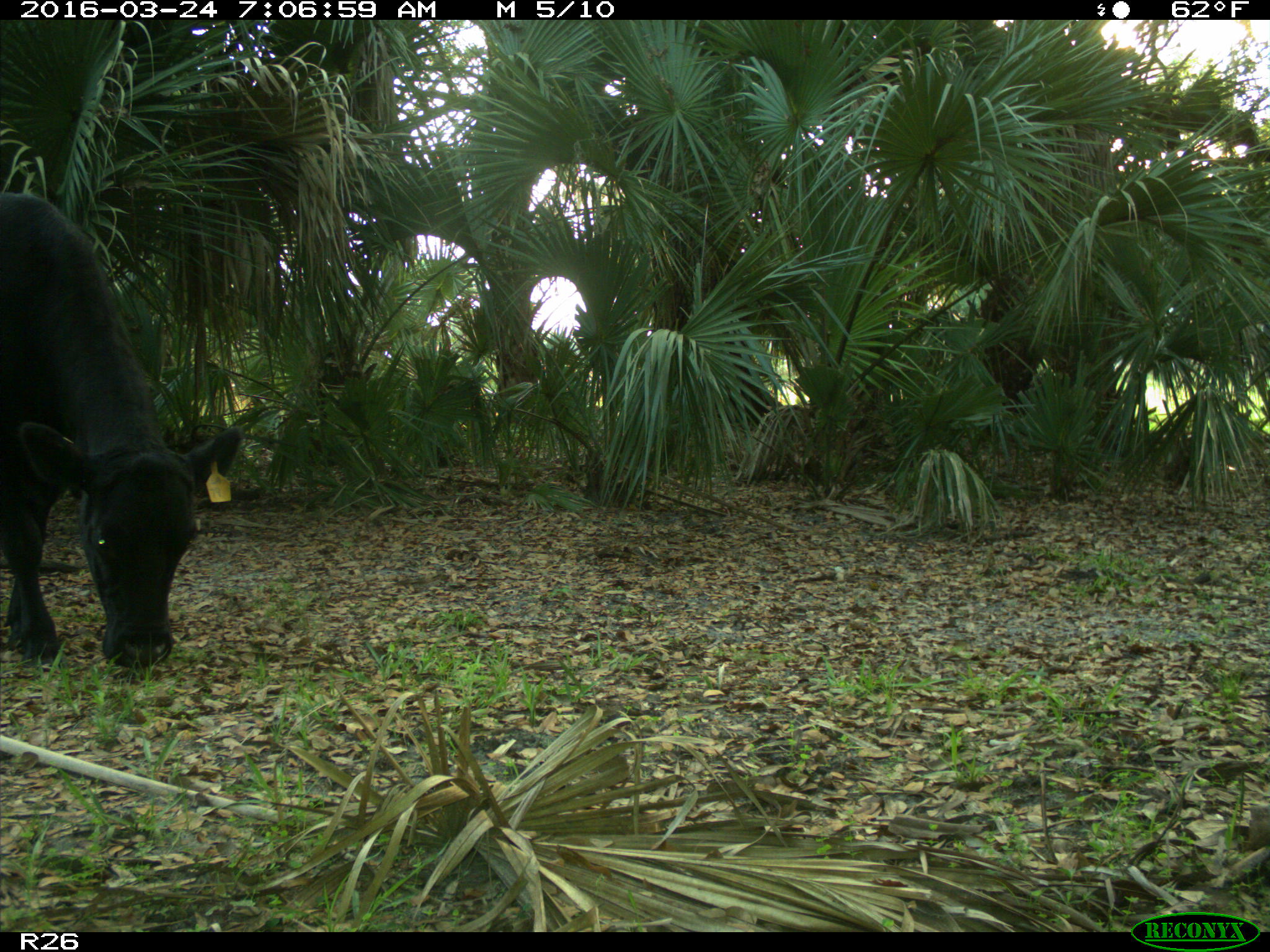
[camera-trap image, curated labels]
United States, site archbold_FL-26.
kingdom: Animalia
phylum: Chordata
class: Mammalia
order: Artiodactyla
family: Bovidae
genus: Bos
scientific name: Bos taurus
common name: domestic cow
Bos taurus (domestic cow).